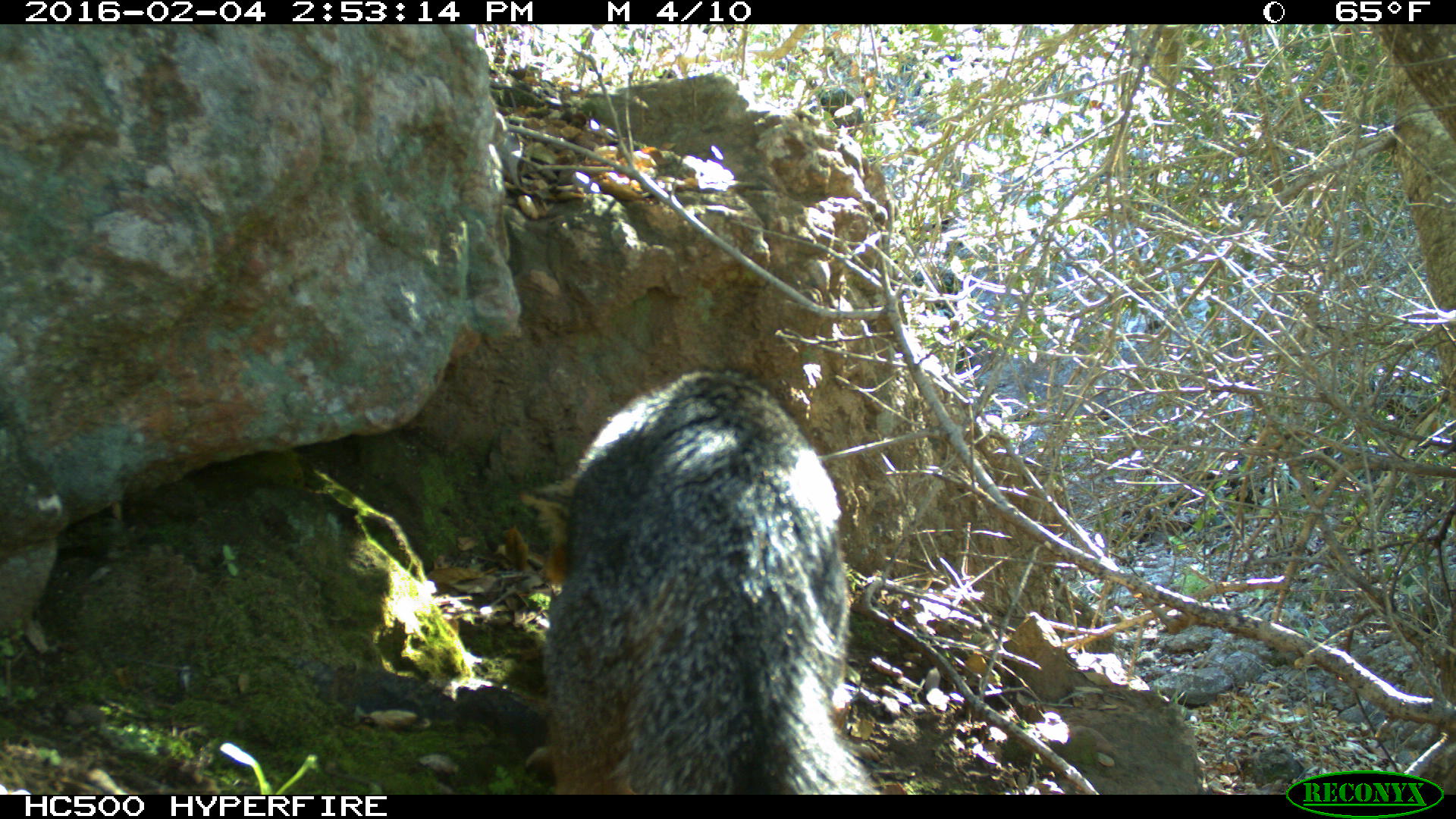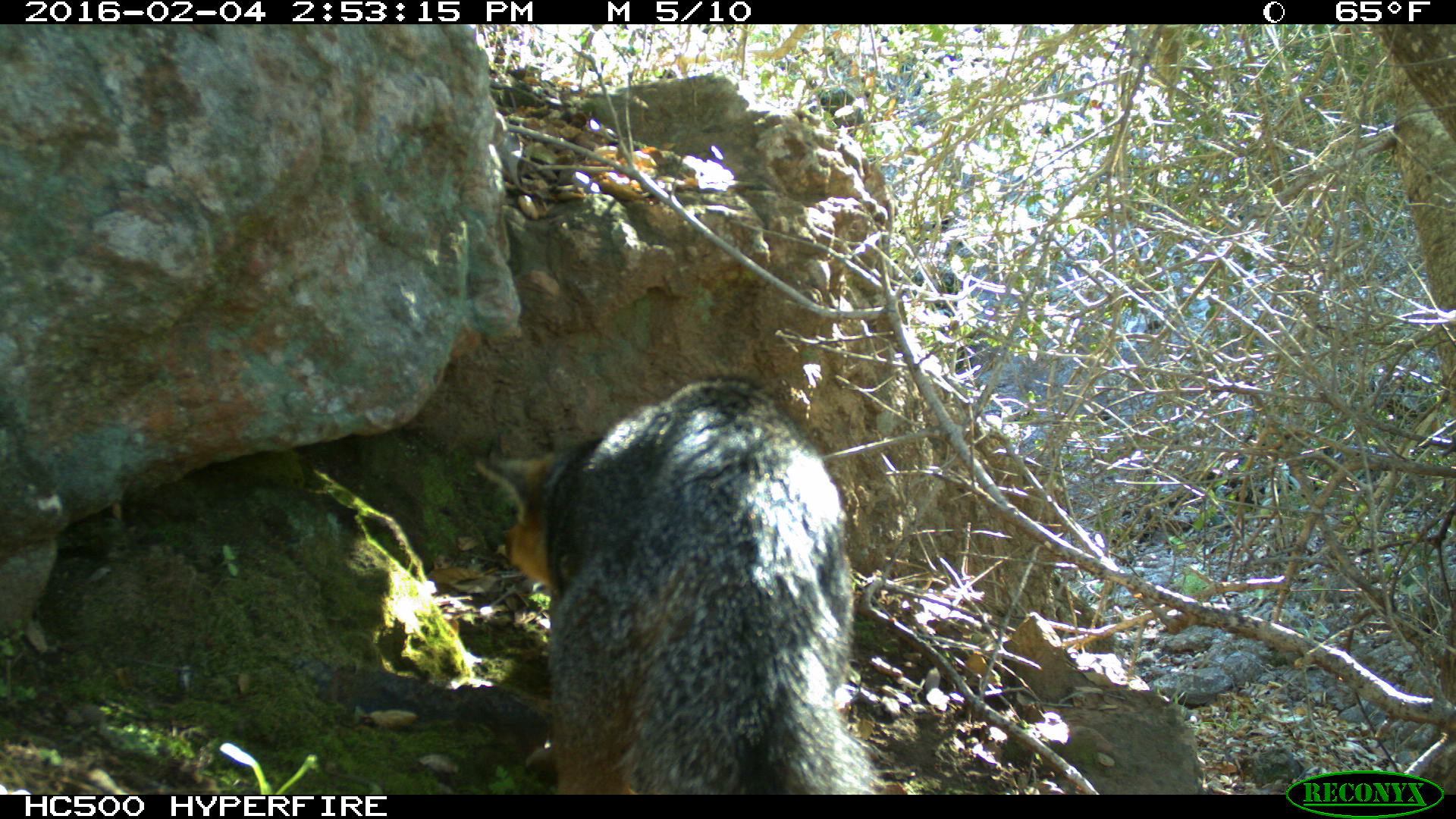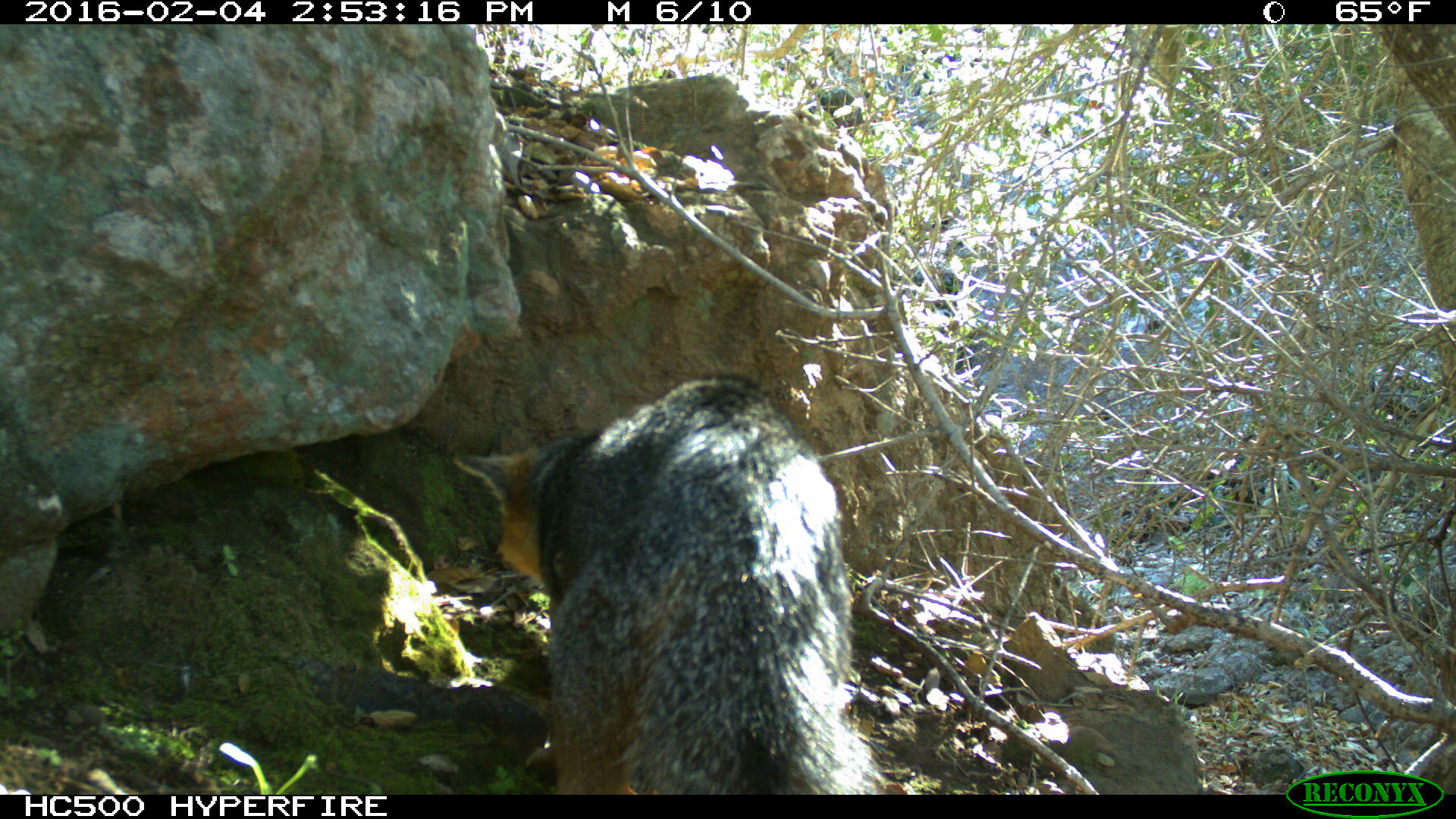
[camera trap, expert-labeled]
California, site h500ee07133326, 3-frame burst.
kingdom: Animalia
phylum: Chordata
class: Mammalia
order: Carnivora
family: Canidae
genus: Urocyon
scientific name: Urocyon littoralis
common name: island fox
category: fox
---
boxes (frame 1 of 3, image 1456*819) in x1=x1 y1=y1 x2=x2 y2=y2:
fox: x1=521 y1=364 x2=880 y2=795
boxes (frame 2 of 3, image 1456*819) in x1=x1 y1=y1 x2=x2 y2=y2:
fox: x1=475 y1=376 x2=876 y2=794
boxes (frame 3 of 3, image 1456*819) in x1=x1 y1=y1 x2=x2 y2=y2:
fox: x1=451 y1=376 x2=885 y2=795